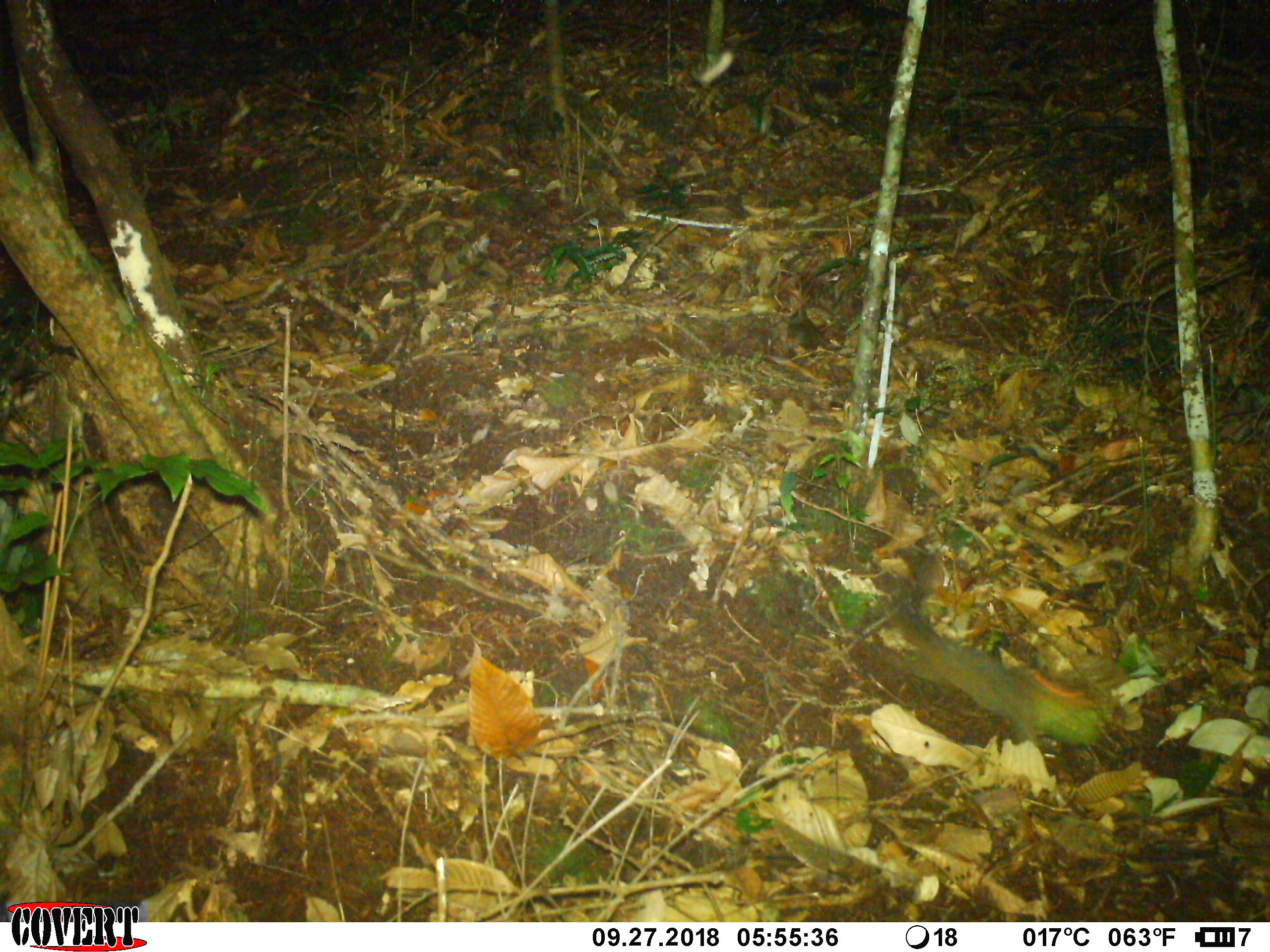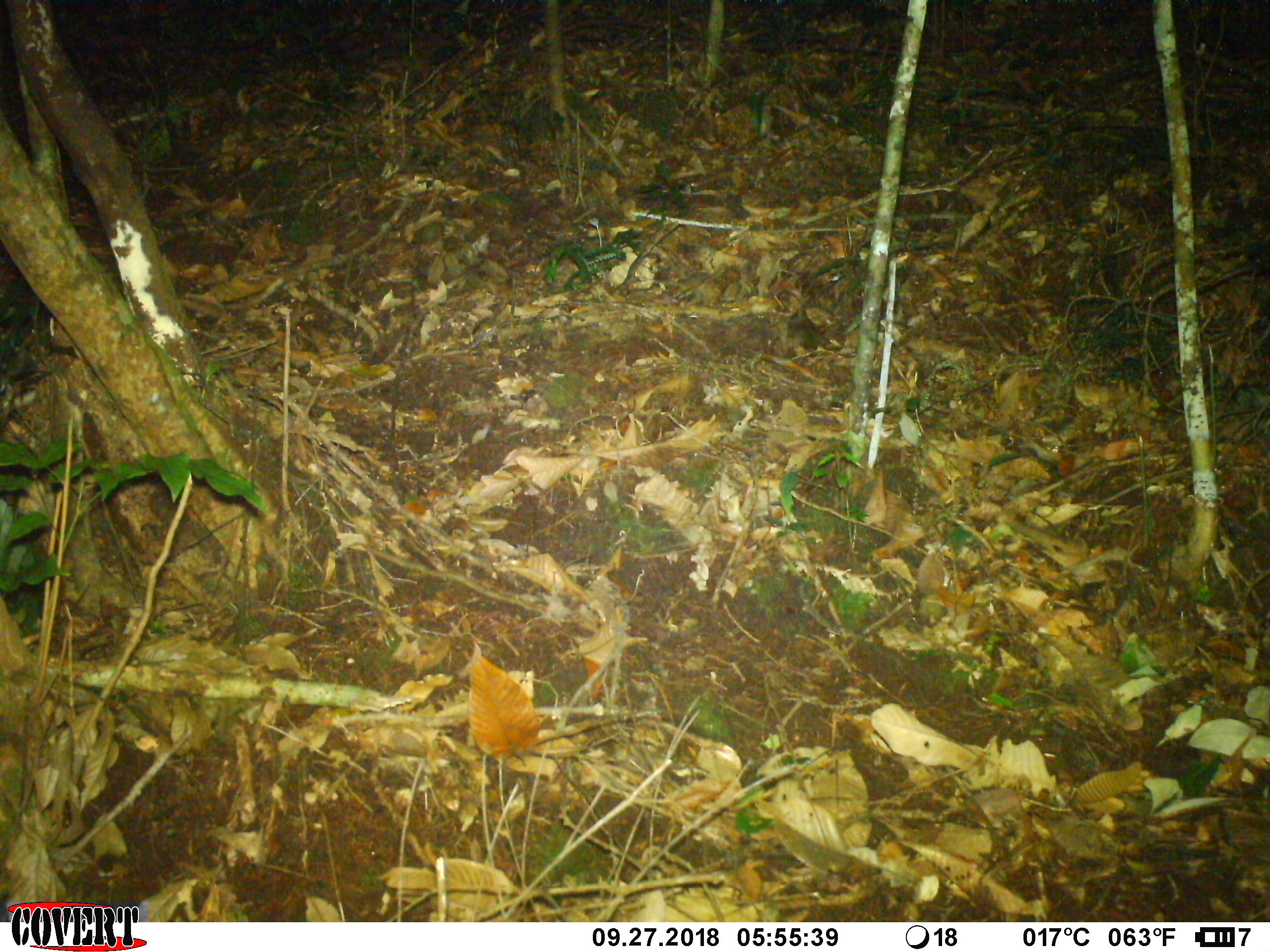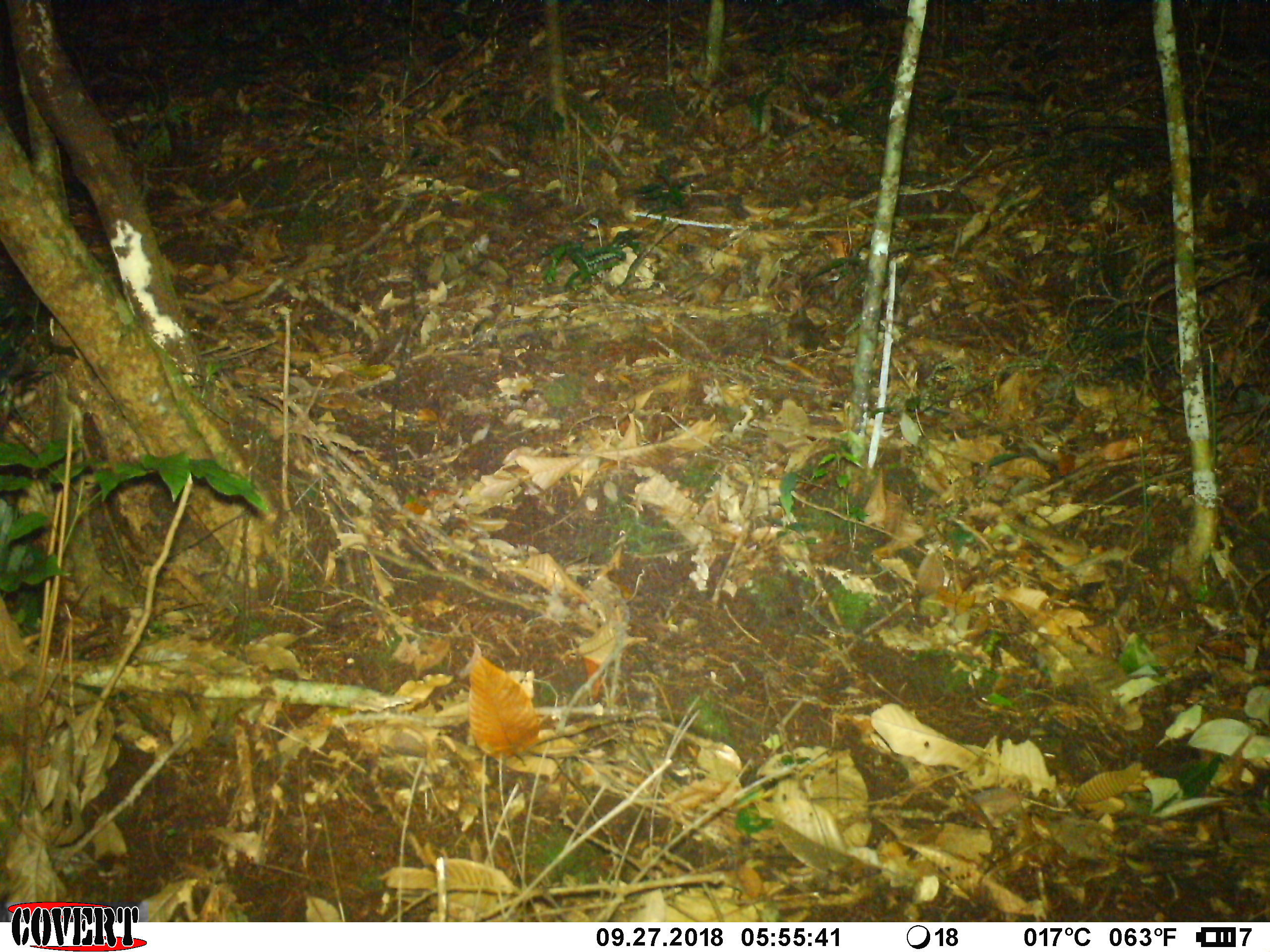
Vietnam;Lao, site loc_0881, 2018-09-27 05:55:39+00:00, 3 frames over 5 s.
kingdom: Animalia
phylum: Chordata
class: Mammalia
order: Rodentia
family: Sciuridae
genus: Dremomys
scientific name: Dremomys rufigenis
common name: red-cheeked squirrel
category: red cheeked squirrel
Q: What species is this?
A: Red cheeked squirrel (red-cheeked squirrel) (Dremomys rufigenis).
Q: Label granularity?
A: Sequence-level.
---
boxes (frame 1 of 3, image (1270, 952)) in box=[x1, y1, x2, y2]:
red cheeked squirrel: box=[893, 551, 1102, 748]